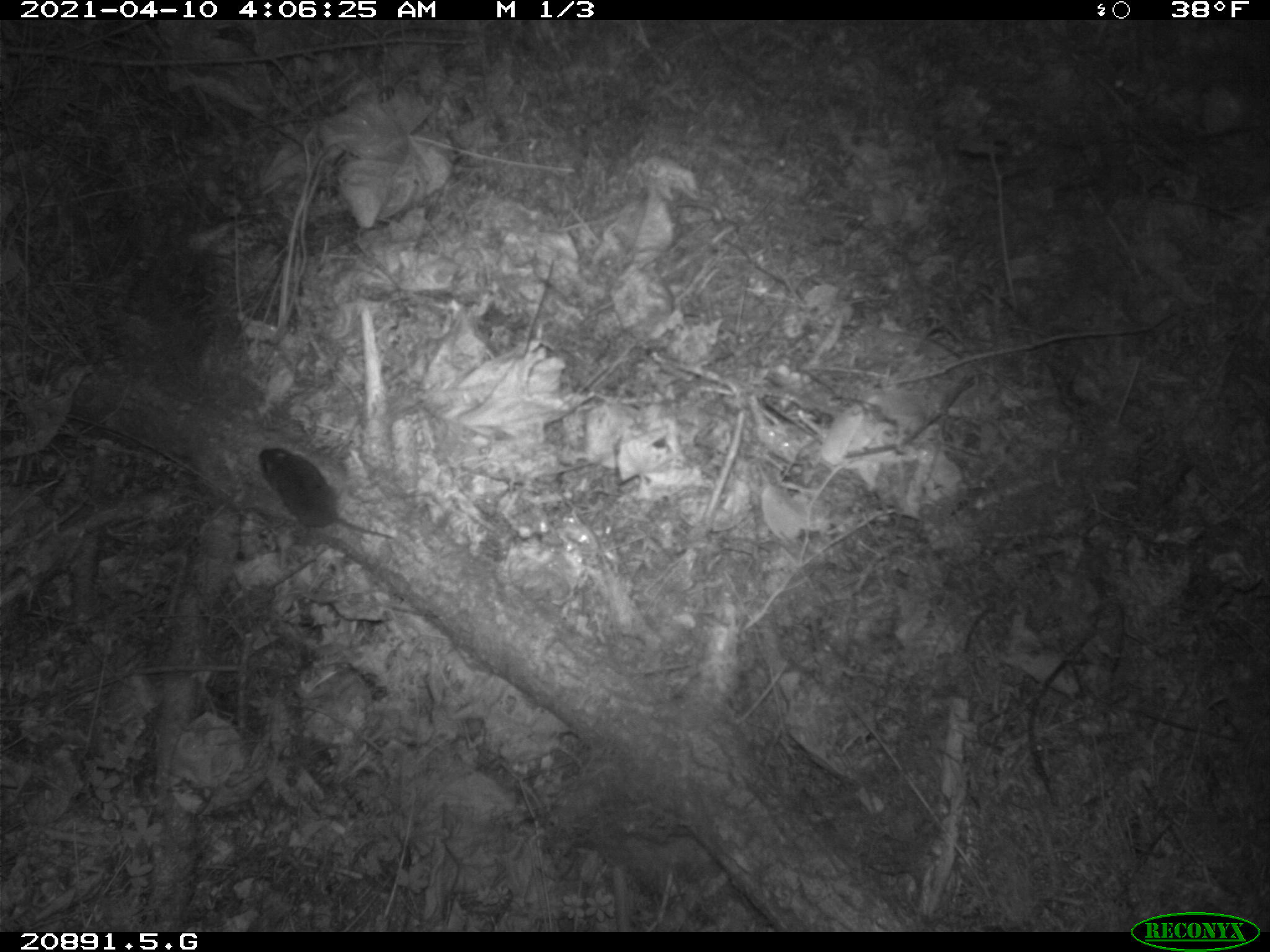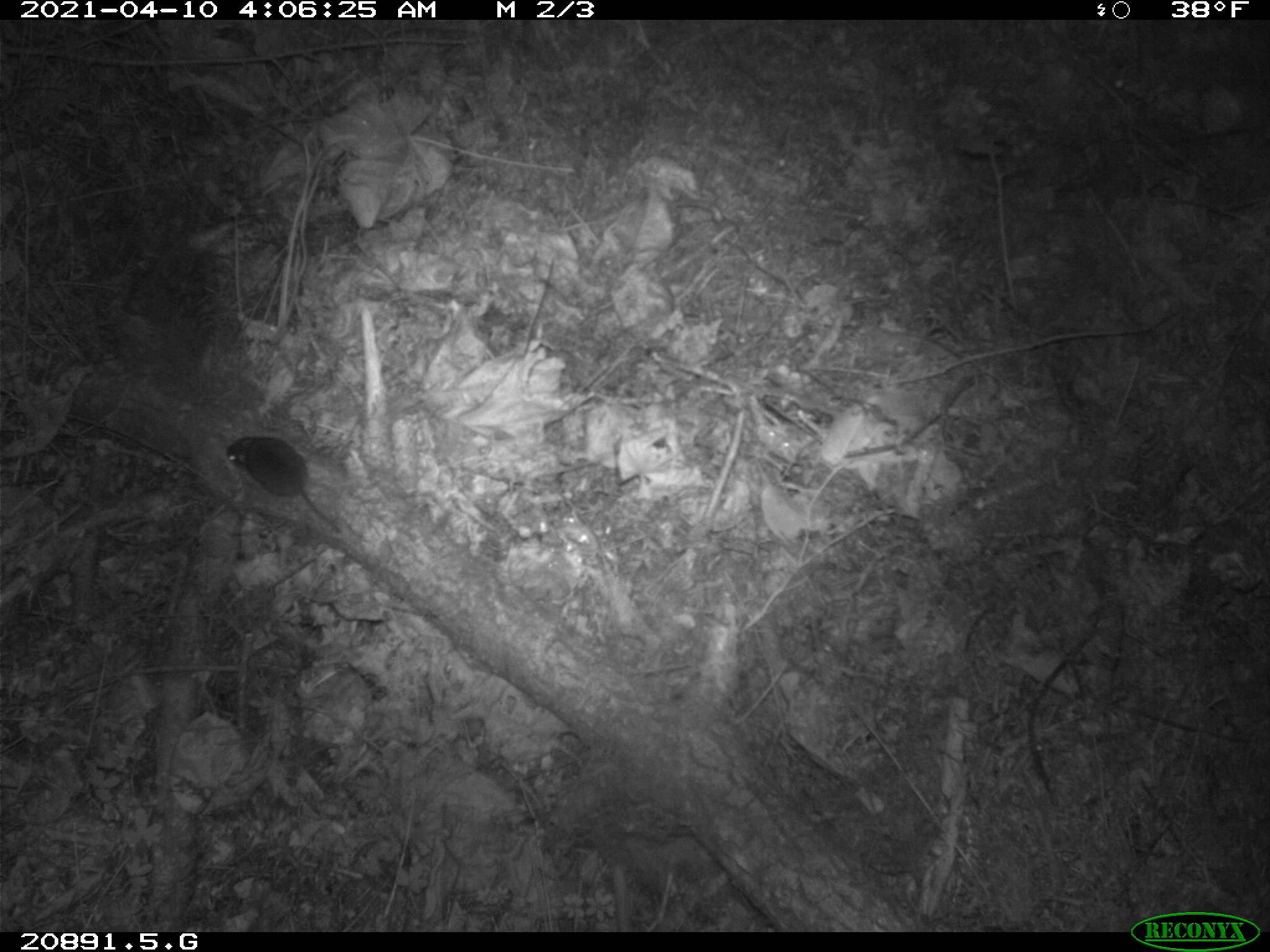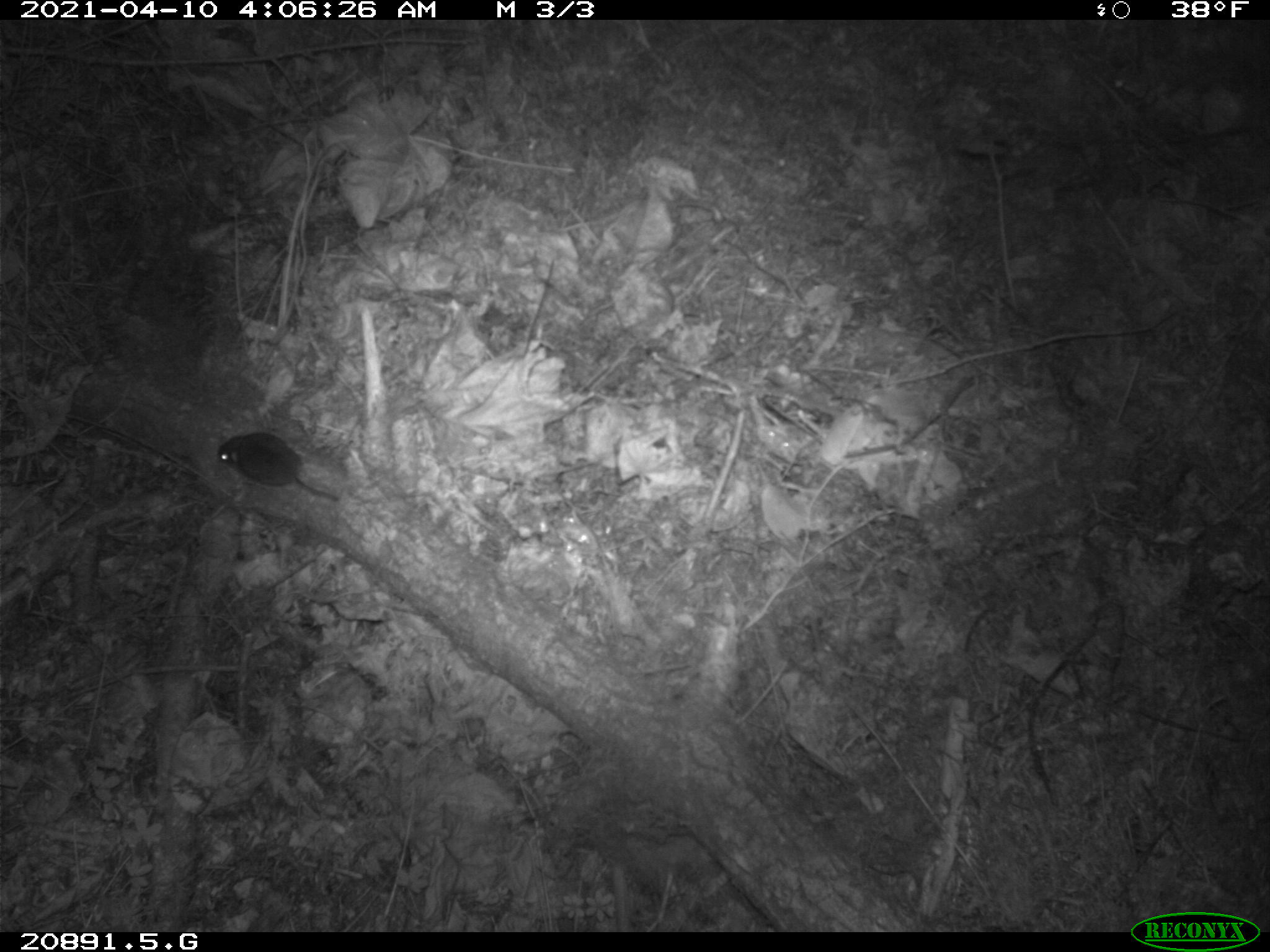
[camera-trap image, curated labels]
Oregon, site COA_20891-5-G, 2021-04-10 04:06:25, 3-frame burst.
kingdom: Animalia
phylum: Chordata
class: Mammalia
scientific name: Mammalia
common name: small mammal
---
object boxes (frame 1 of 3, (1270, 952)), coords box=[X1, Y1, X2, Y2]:
small mammal: box=[256, 441, 405, 549]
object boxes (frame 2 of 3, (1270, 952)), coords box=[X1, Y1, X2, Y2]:
small mammal: box=[221, 434, 345, 533]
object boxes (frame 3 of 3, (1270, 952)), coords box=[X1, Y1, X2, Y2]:
small mammal: box=[211, 430, 338, 507]